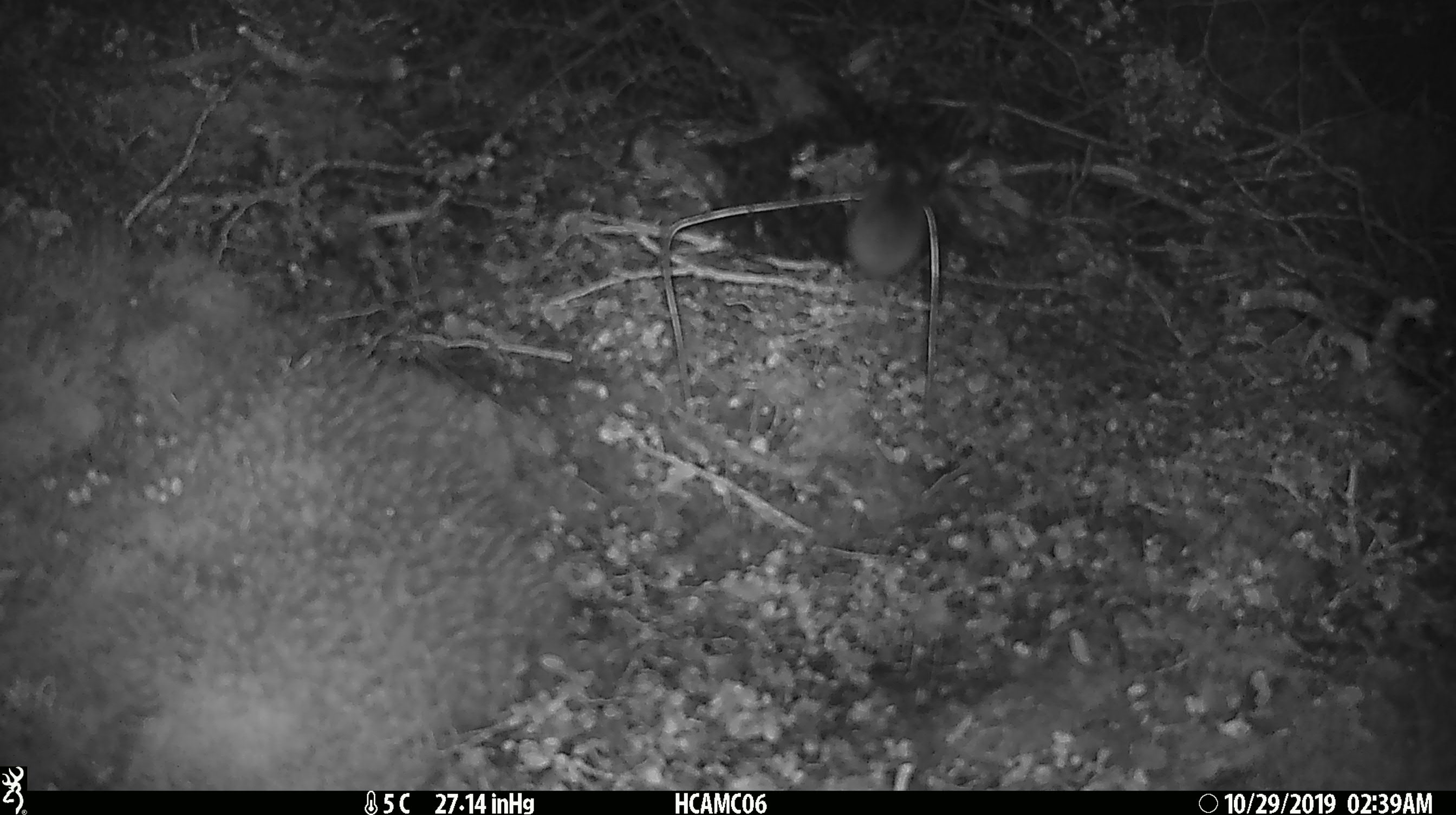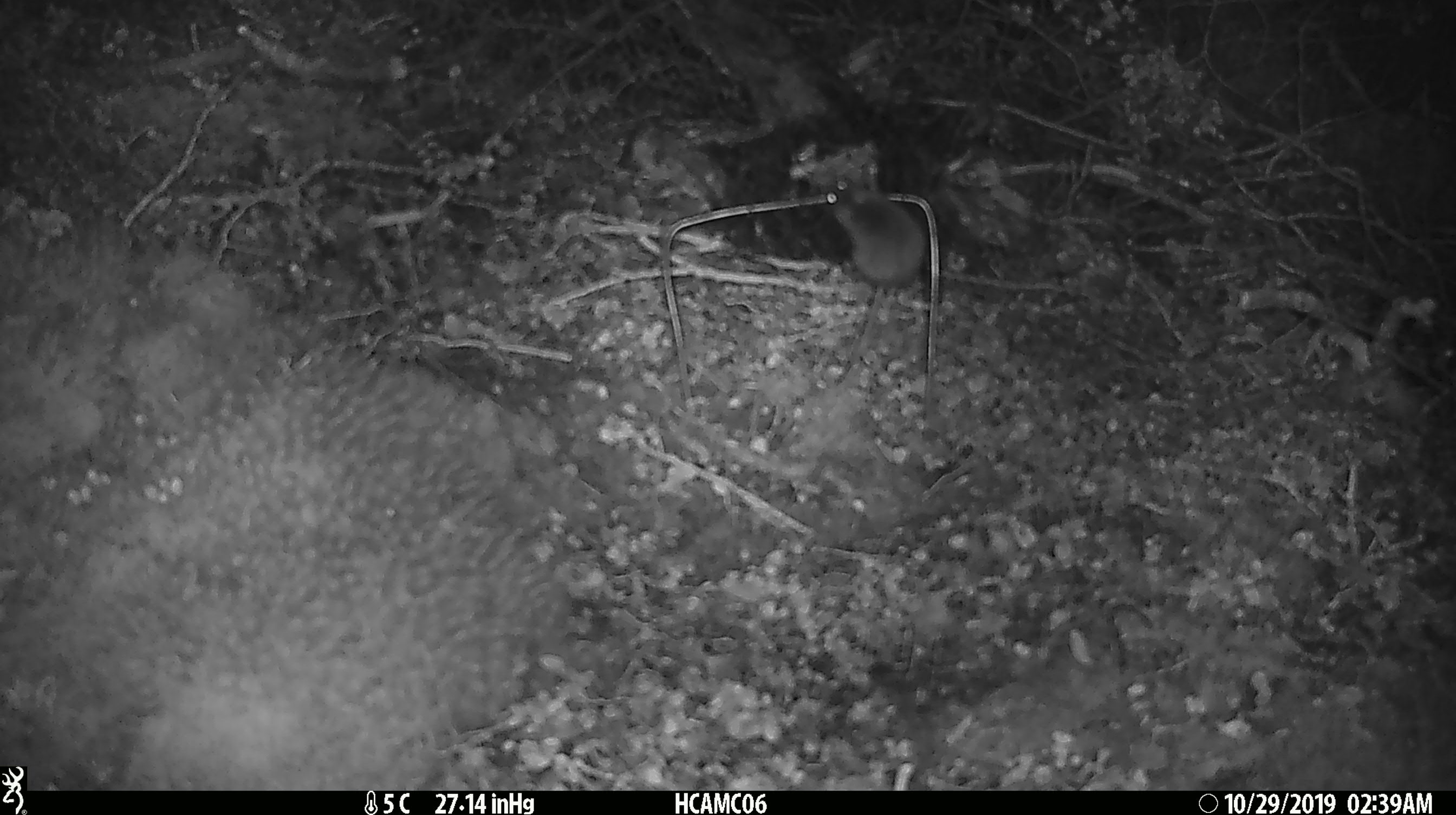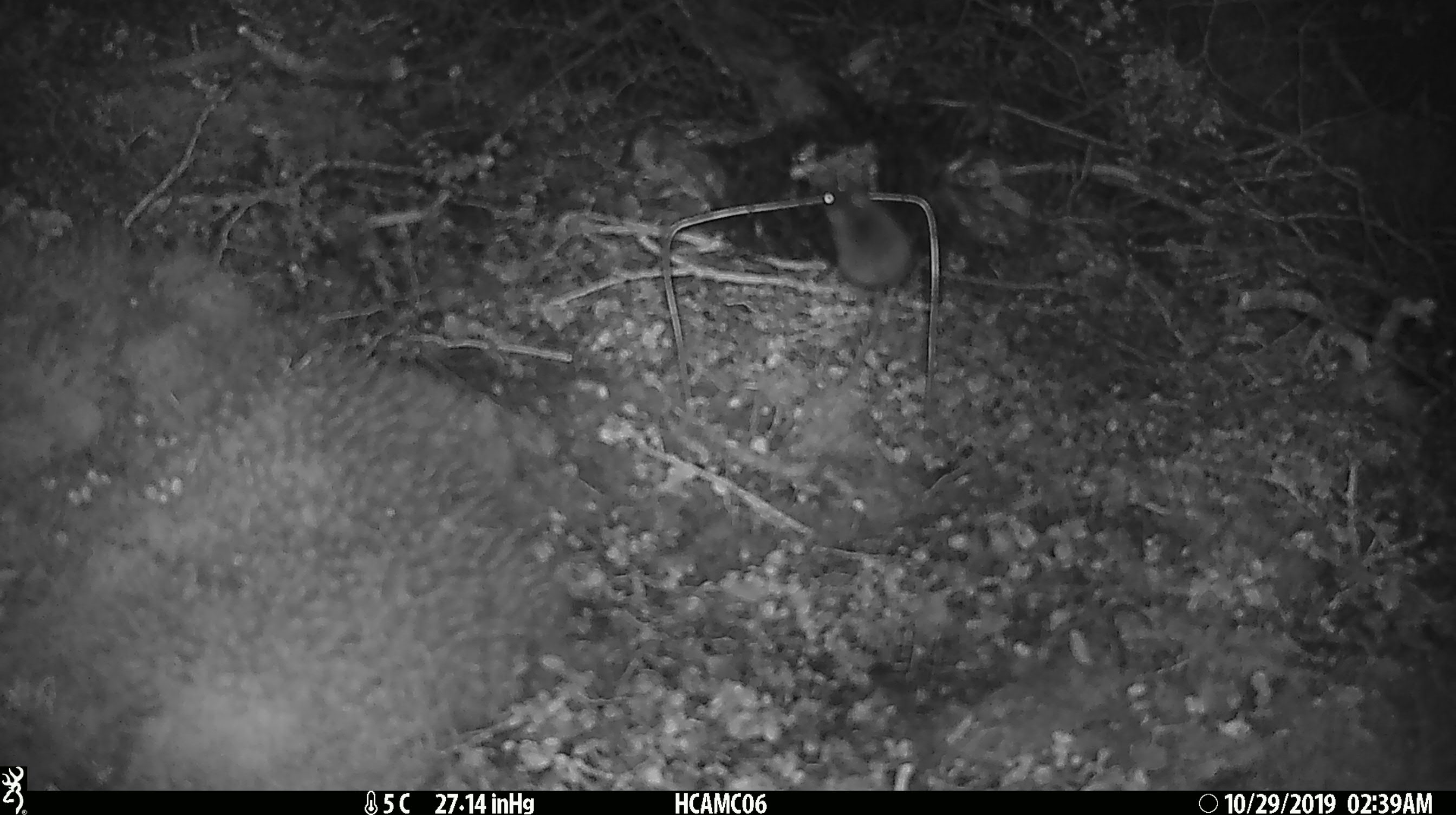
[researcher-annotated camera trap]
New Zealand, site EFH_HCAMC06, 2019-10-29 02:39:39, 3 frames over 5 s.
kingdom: Animalia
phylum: Chordata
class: Mammalia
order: Rodentia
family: Muridae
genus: Mus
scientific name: Mus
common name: mouse